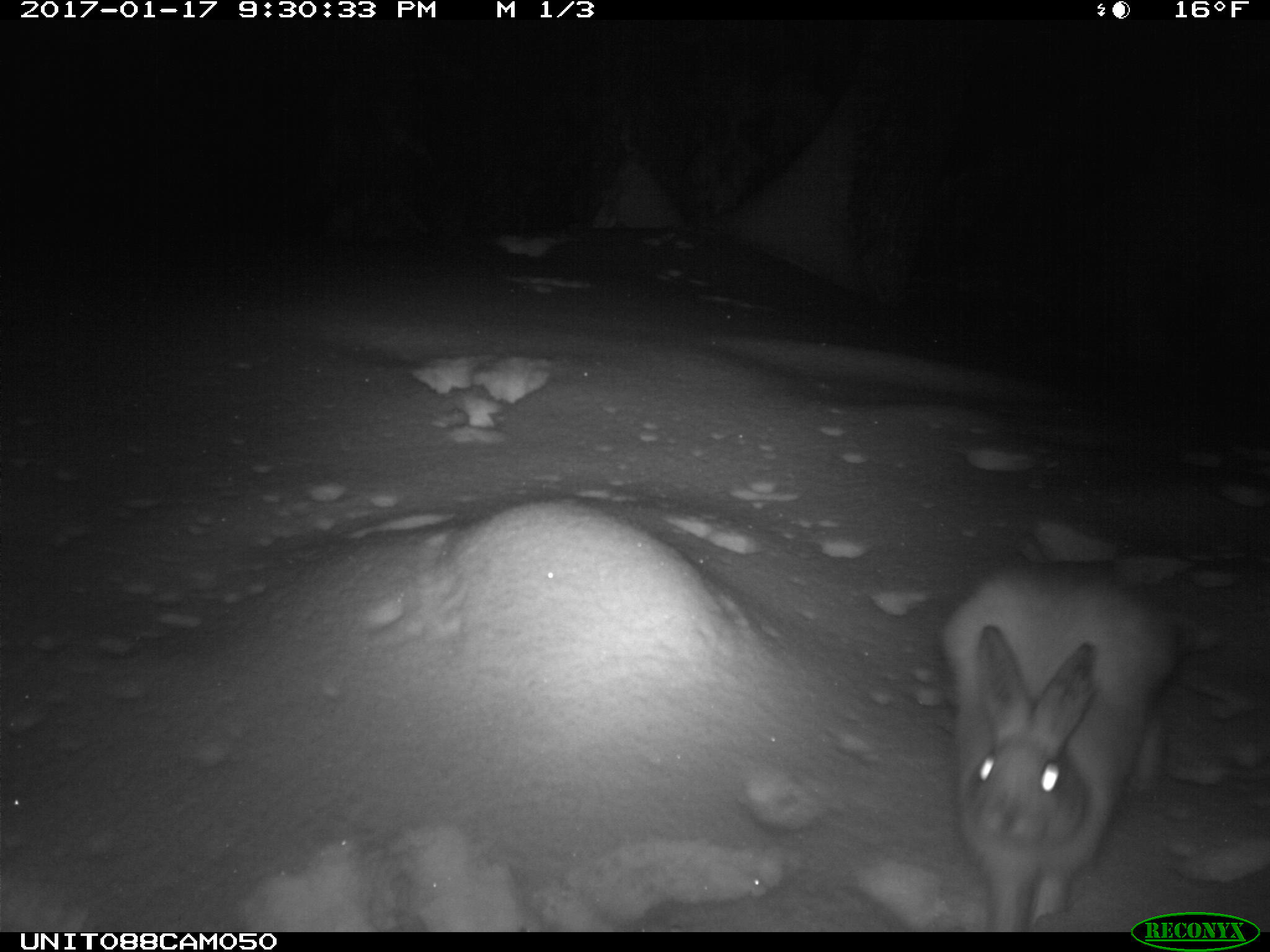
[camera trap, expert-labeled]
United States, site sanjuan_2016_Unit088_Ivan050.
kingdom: Animalia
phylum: Chordata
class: Mammalia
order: Lagomorpha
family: Leporidae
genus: Lepus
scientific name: Lepus americanus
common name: snowshoe hare